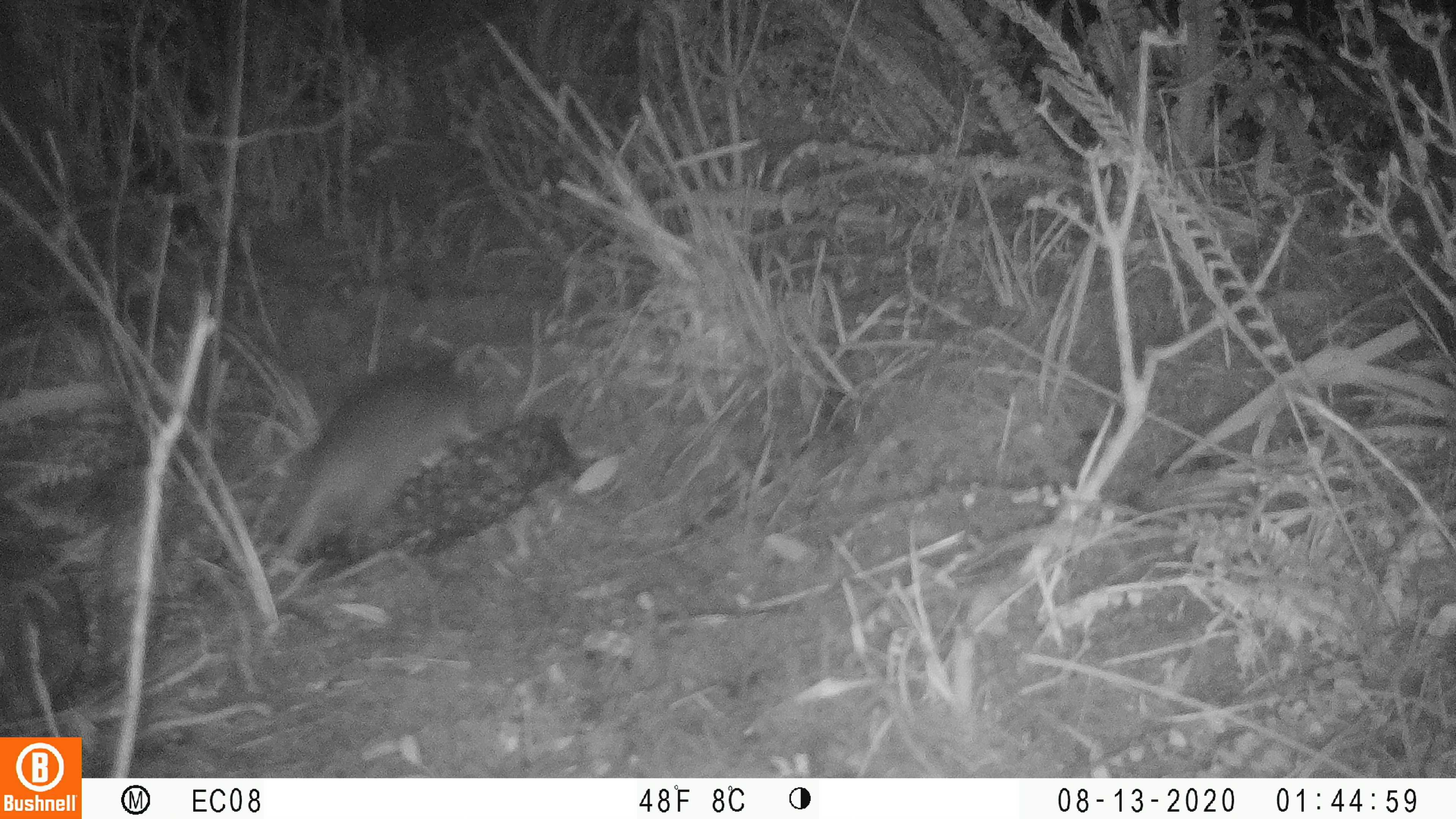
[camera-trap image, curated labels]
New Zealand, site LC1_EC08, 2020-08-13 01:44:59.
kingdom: Animalia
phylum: Chordata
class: Mammalia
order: Rodentia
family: Muridae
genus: Rattus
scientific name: Rattus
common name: rat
Rat (Rattus).